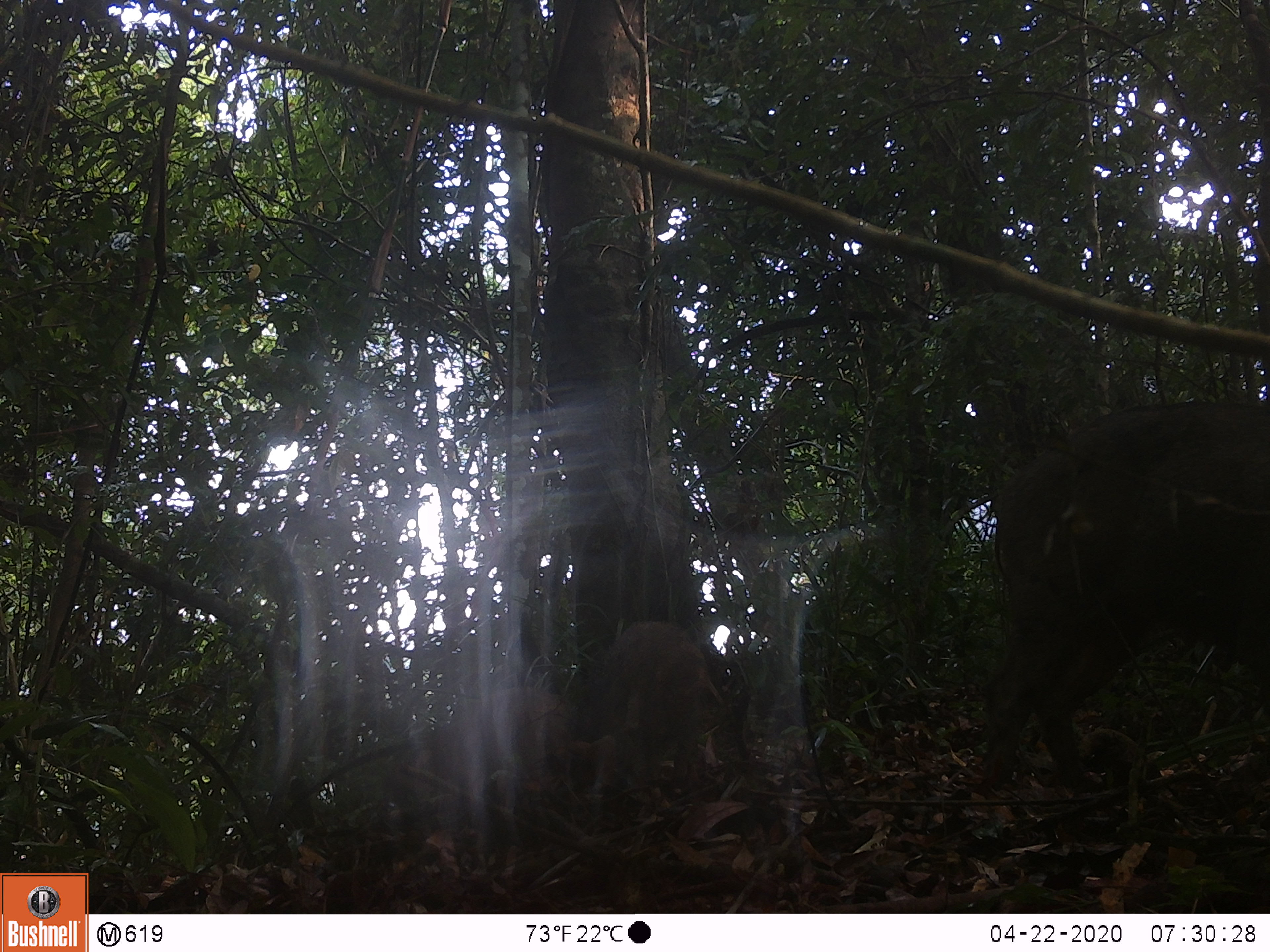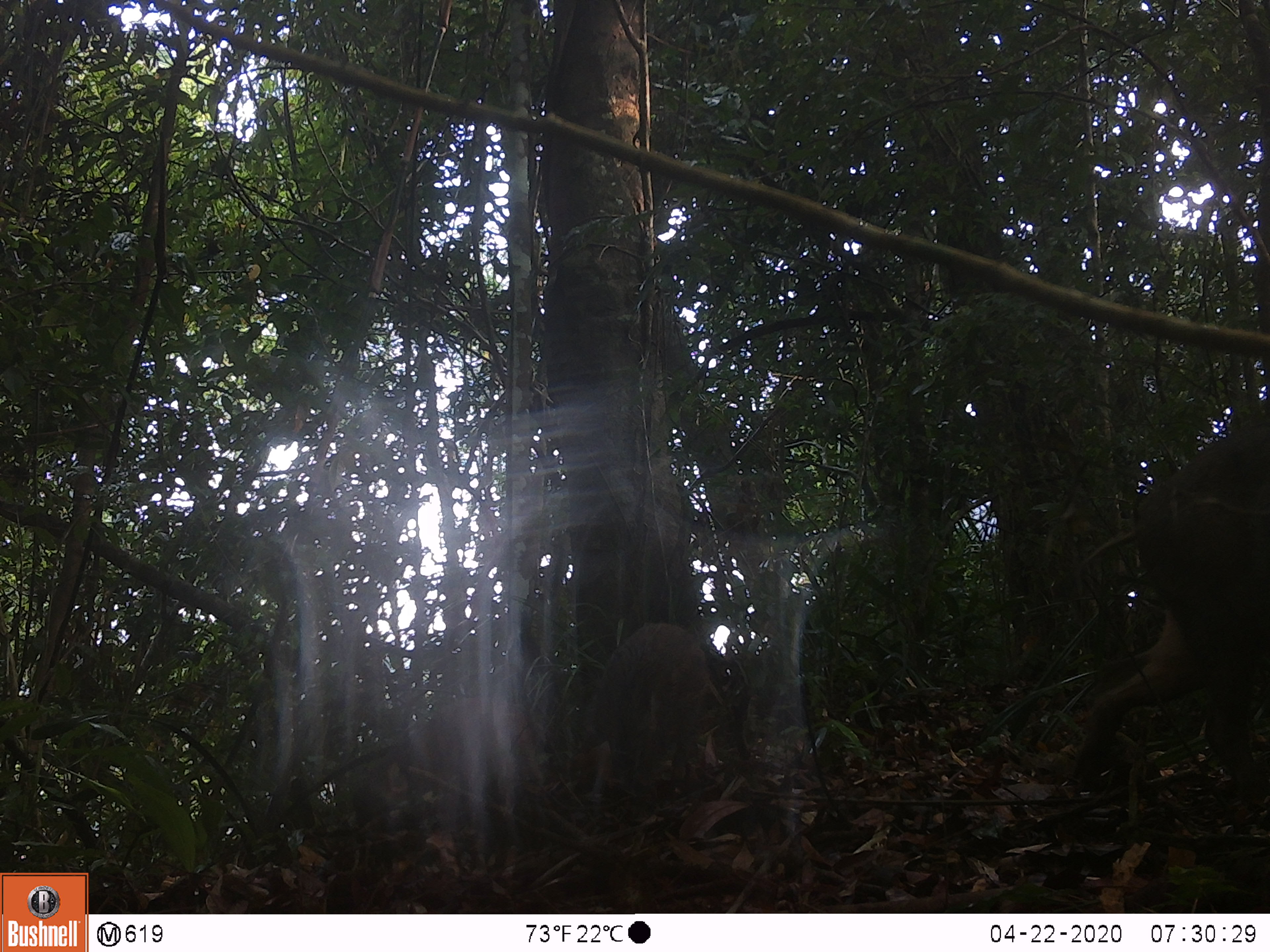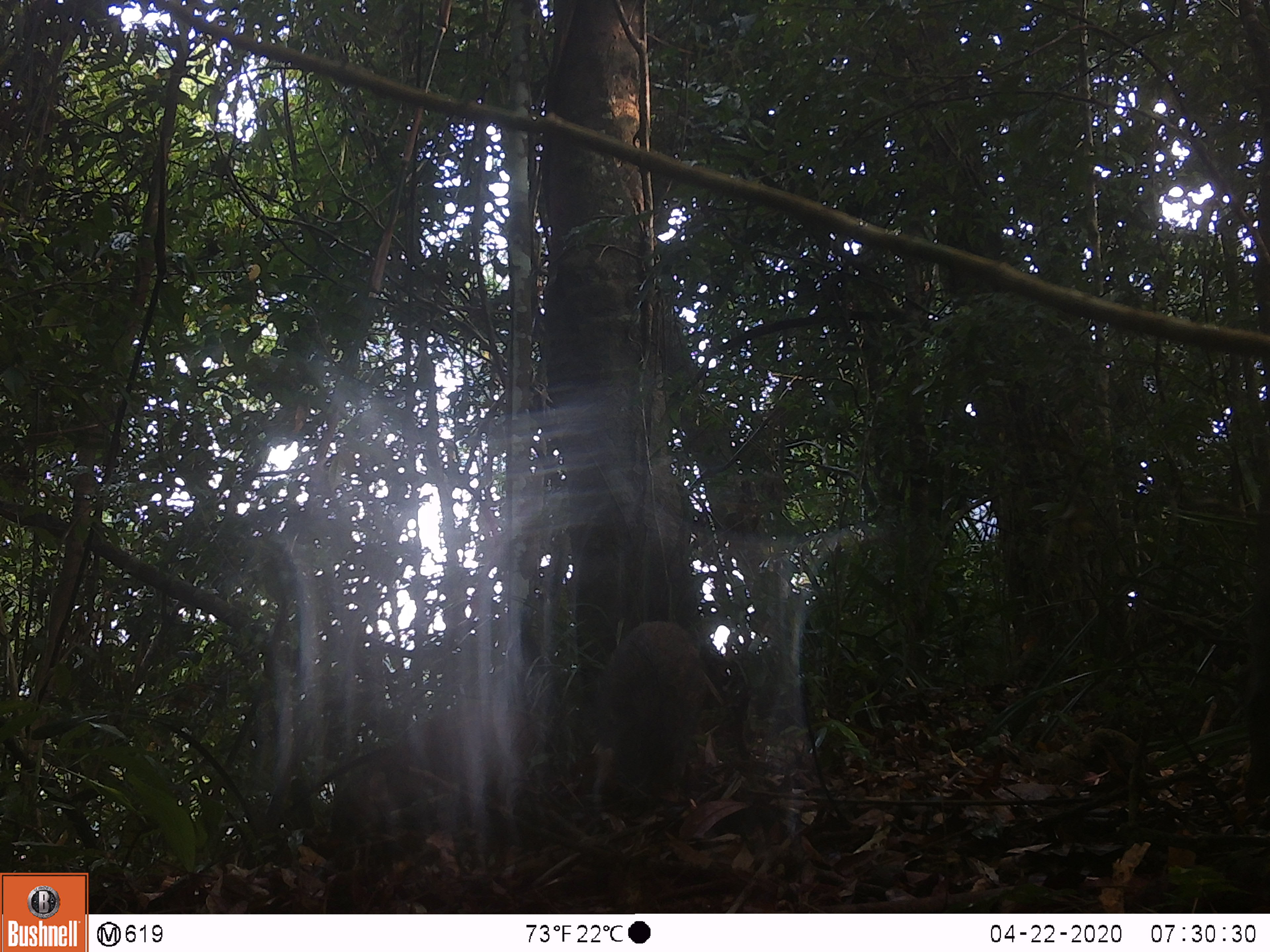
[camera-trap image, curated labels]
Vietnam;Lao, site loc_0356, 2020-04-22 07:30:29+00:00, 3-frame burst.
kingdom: Animalia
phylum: Chordata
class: Mammalia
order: Artiodactyla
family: Suidae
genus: Sus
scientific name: Sus scrofa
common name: eurasian wild pig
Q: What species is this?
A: Eurasian wild pig (Sus scrofa).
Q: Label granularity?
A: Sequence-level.